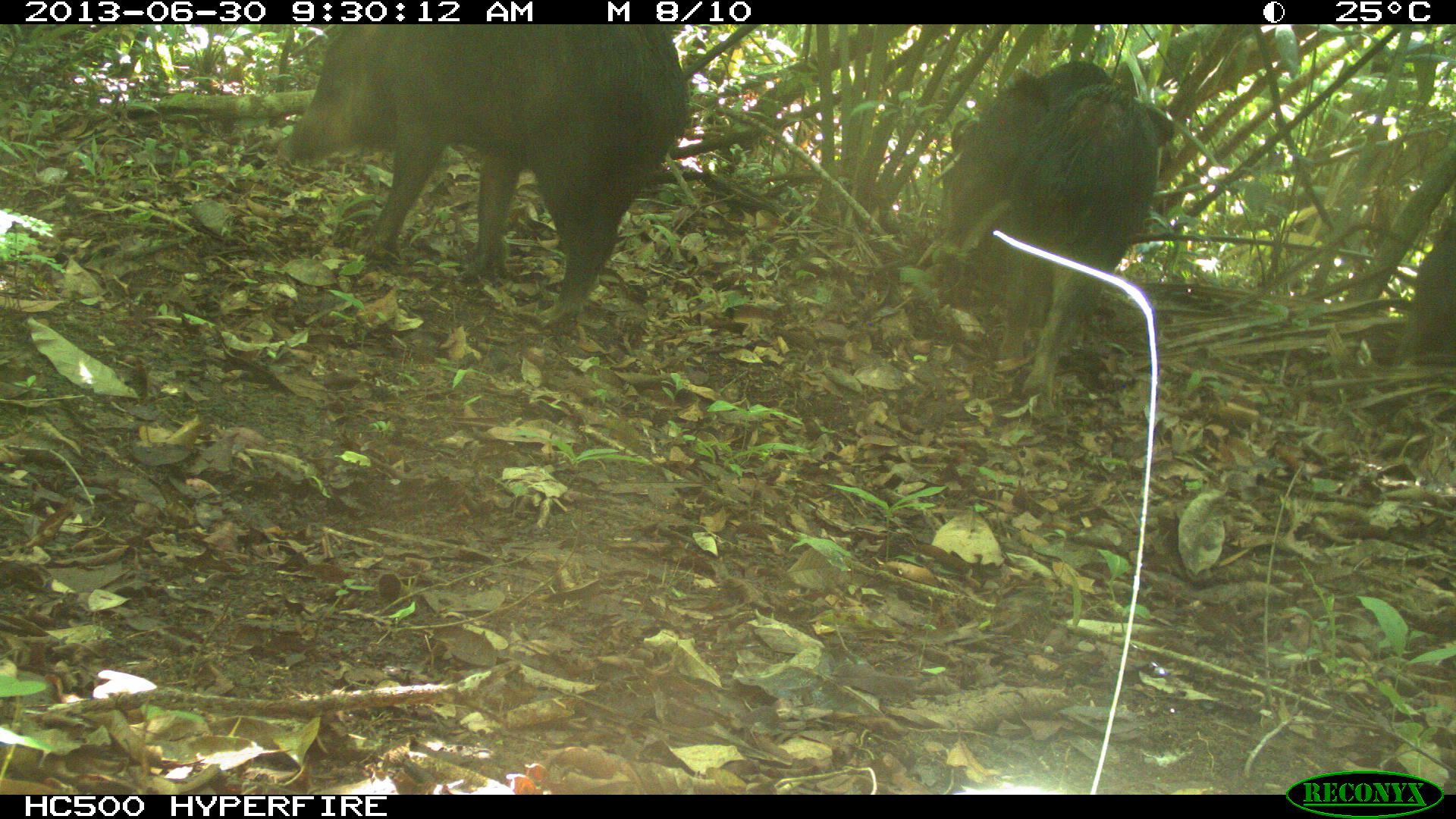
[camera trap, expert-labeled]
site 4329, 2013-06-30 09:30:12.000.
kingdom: Animalia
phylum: Chordata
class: Mammalia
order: Artiodactyla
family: Tayassuidae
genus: Tayassu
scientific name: Tayassu pecari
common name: white-lipped peccary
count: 5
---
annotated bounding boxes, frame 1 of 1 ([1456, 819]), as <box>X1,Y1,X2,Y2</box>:
tayassu pecari: <box>277,23,692,337</box>; <box>936,58,1149,348</box>; <box>994,82,1176,416</box>; <box>1393,201,1456,377</box>